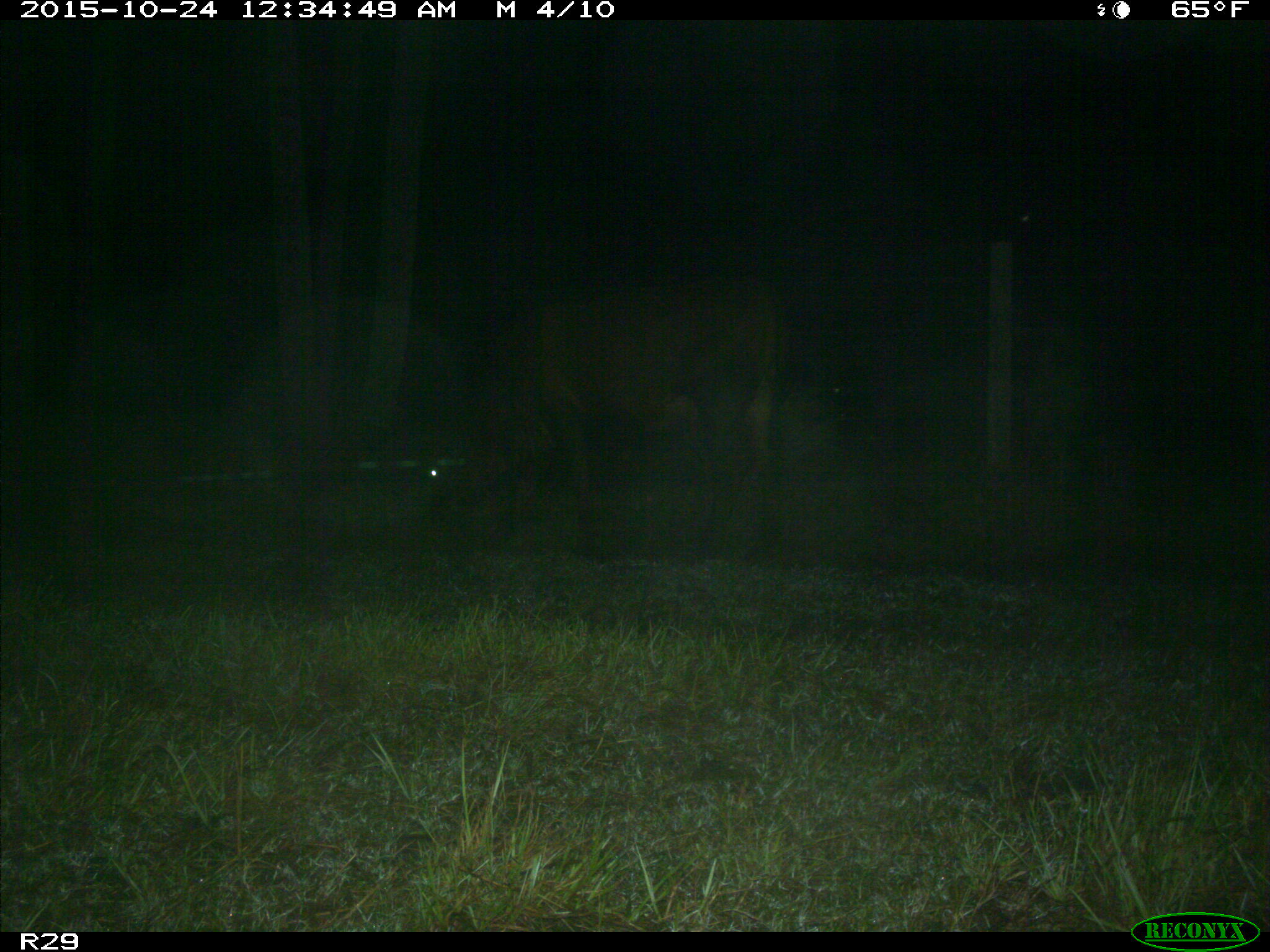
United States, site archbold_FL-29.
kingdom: Animalia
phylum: Chordata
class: Mammalia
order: Artiodactyla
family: Bovidae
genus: Bos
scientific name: Bos taurus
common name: domestic cow